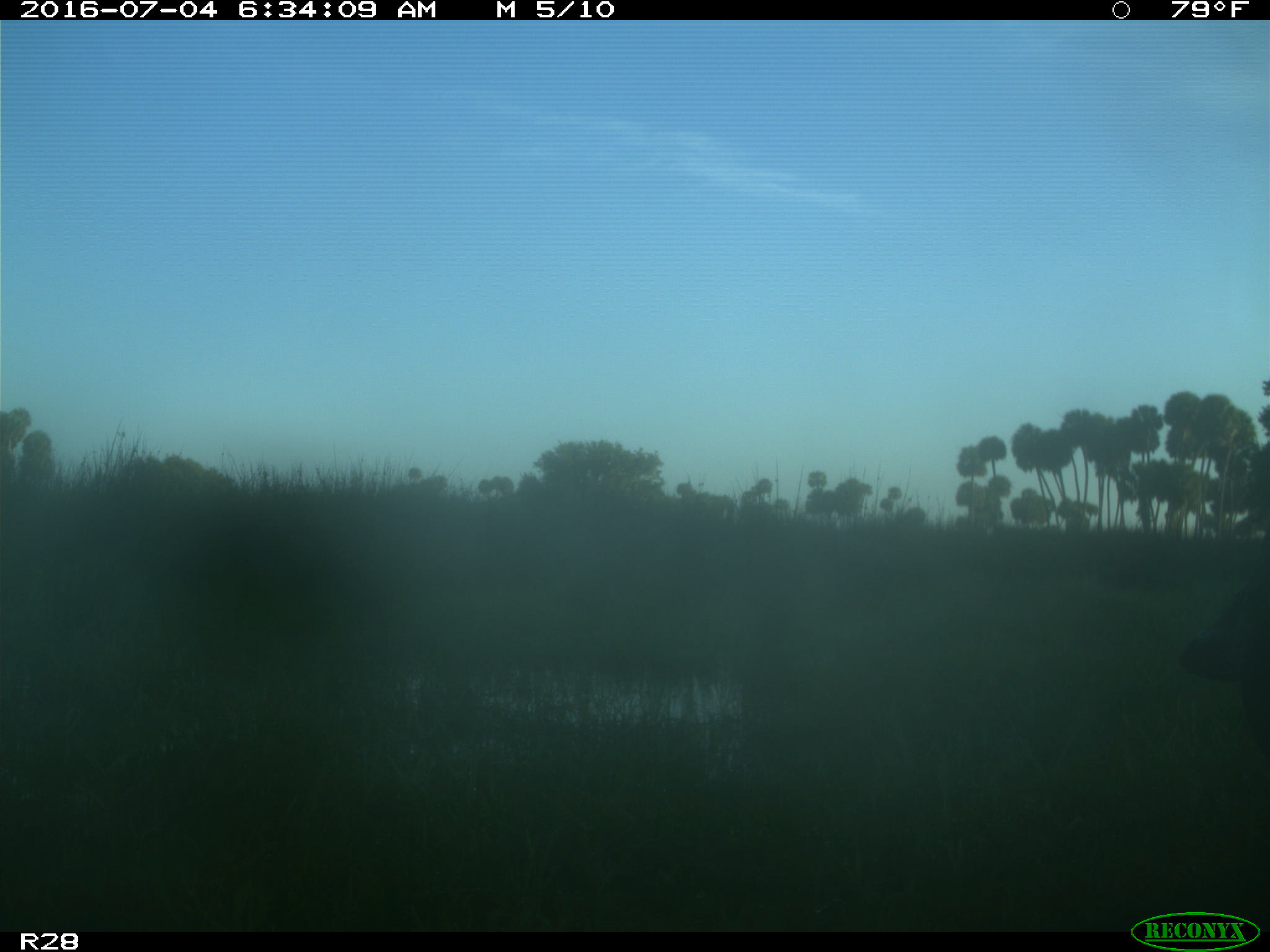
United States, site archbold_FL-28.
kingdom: Animalia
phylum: Chordata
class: Mammalia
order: Artiodactyla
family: Bovidae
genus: Bos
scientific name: Bos taurus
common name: domestic cow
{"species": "Bos taurus (domestic cow)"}